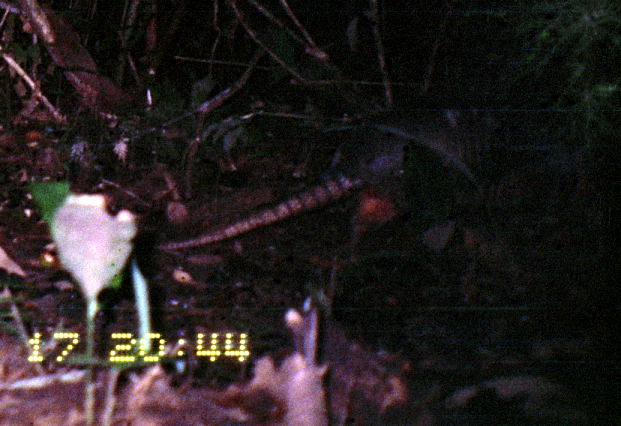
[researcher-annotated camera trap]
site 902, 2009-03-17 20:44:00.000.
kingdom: Animalia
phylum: Chordata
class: Mammalia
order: Cingulata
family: Dasypodidae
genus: Dasypus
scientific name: Dasypus novemcinctus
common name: nine-banded armadillo